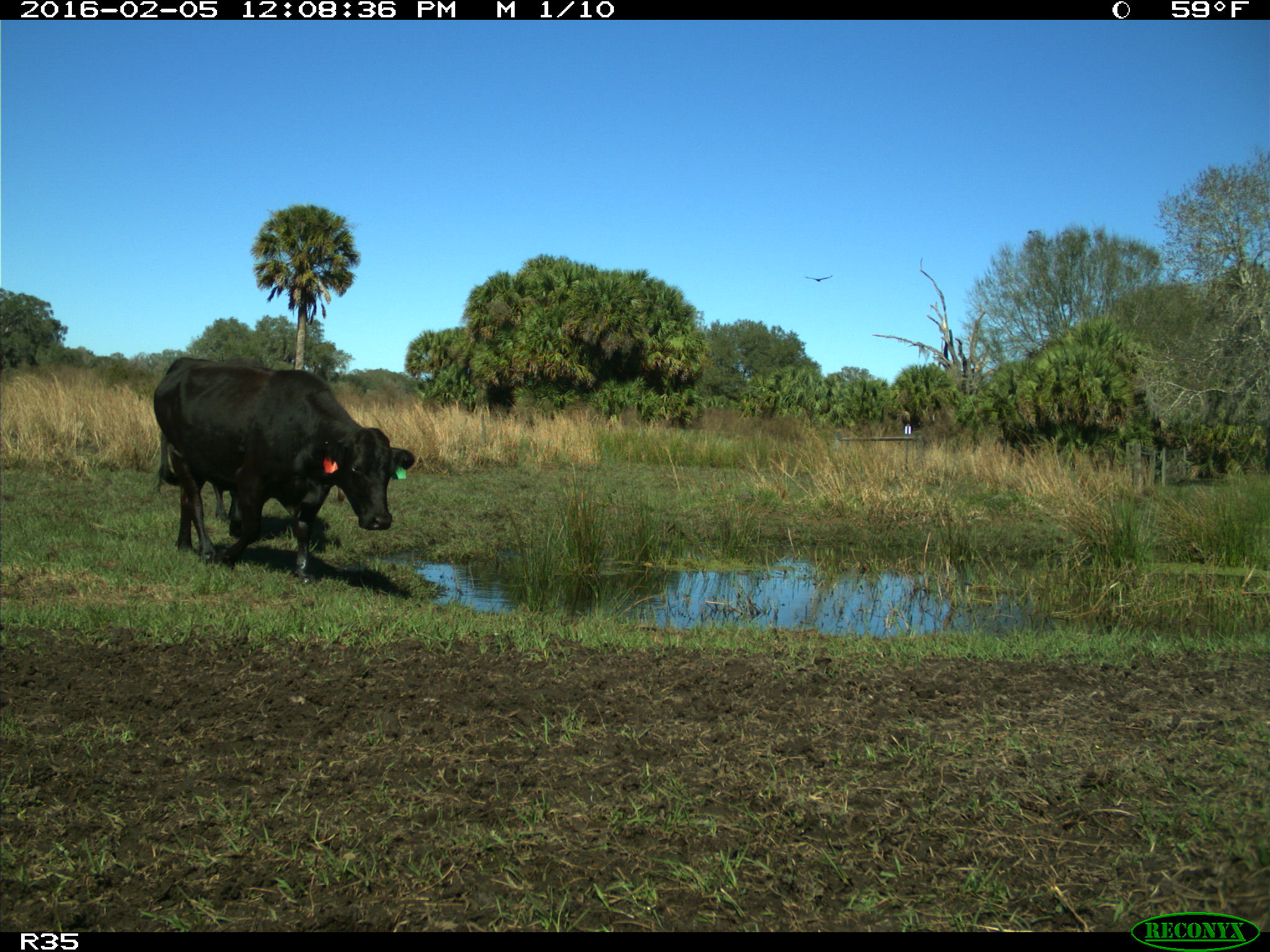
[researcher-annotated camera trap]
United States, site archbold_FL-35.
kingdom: Animalia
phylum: Chordata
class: Mammalia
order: Artiodactyla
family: Bovidae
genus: Bos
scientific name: Bos taurus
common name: domestic cow